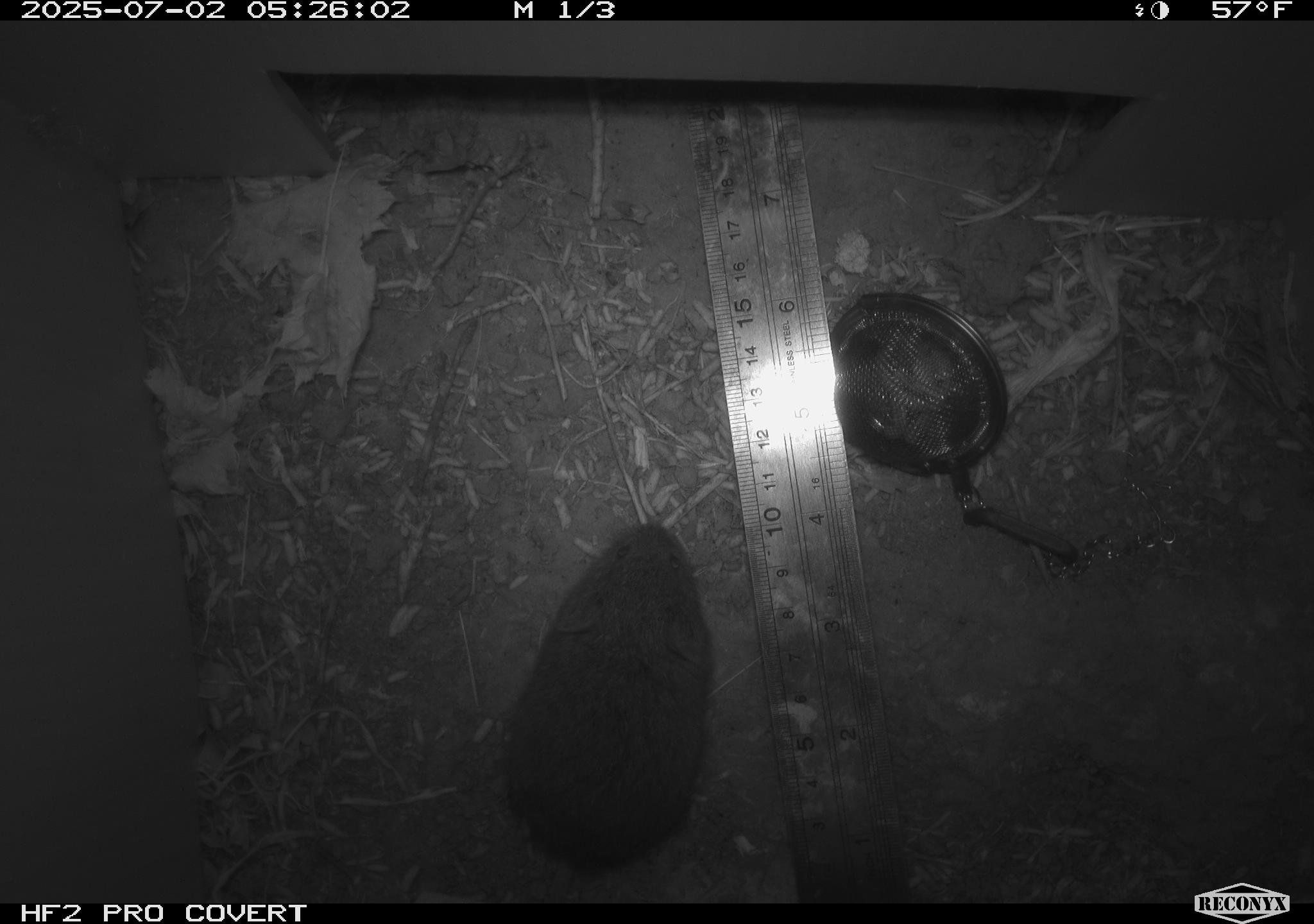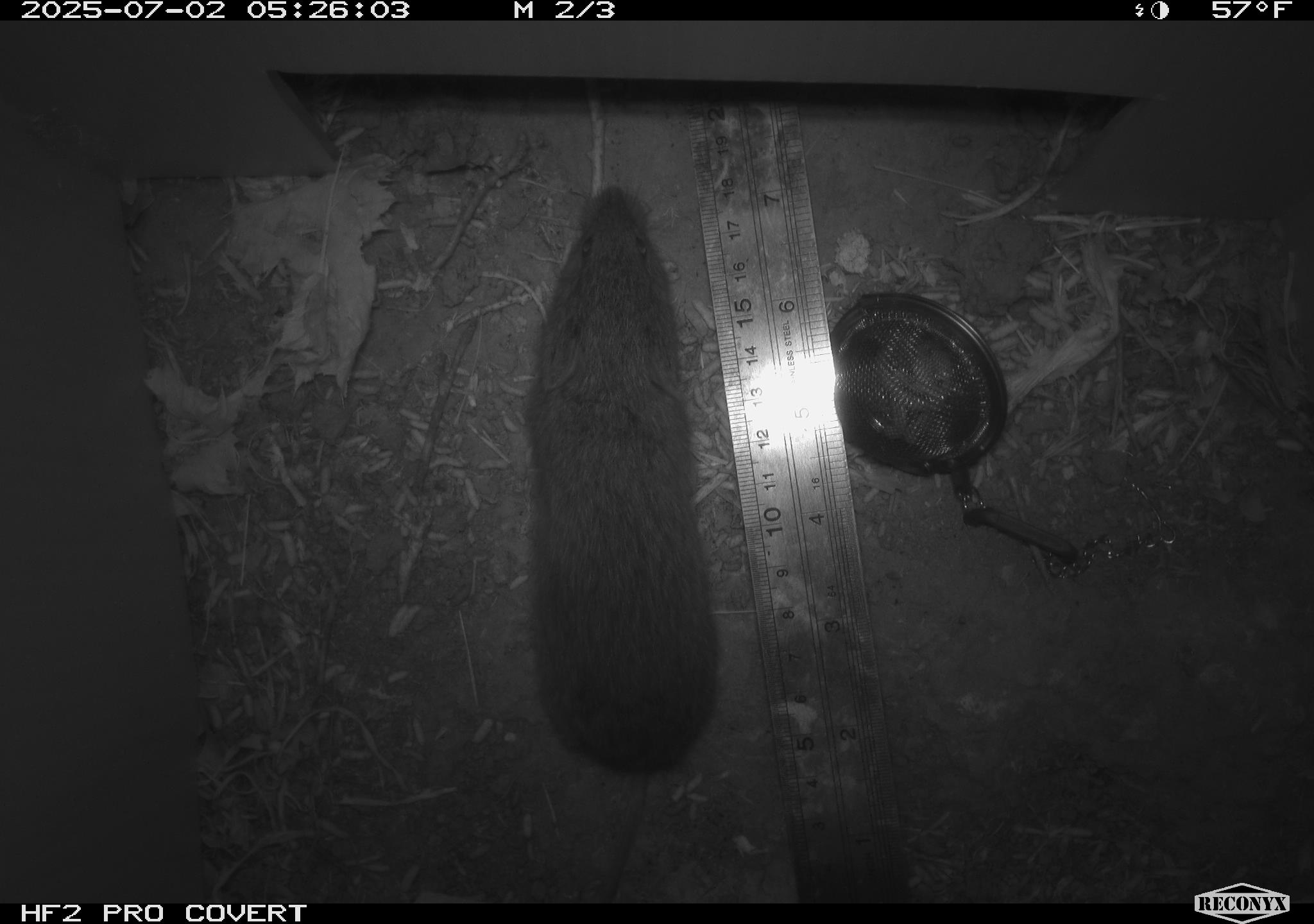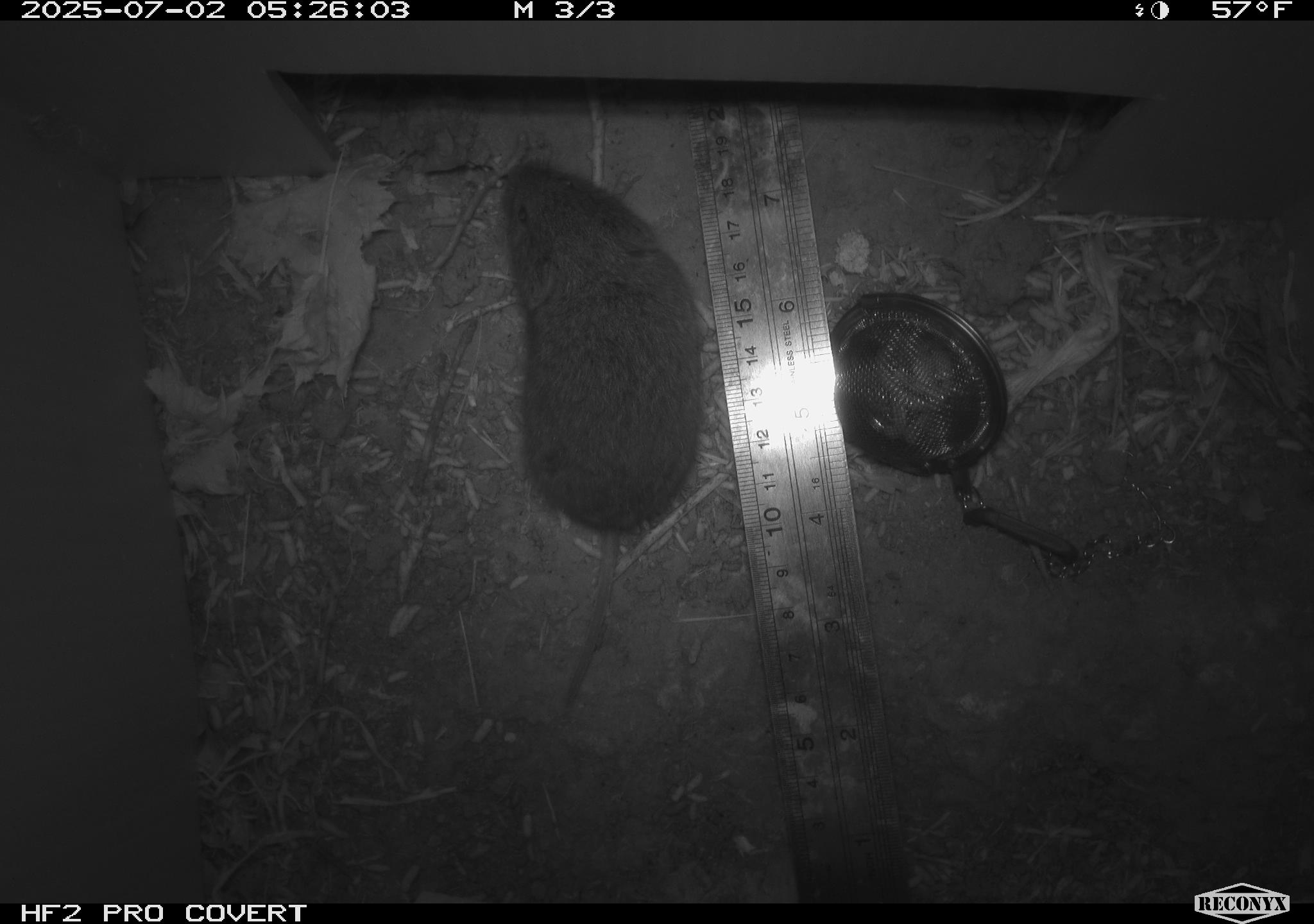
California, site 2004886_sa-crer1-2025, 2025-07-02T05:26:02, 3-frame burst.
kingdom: Animalia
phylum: Chordata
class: Mammalia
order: Rodentia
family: Cricetidae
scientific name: Arvicolinae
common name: voles, lemmings, and muskrats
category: arvicolinae subfamily